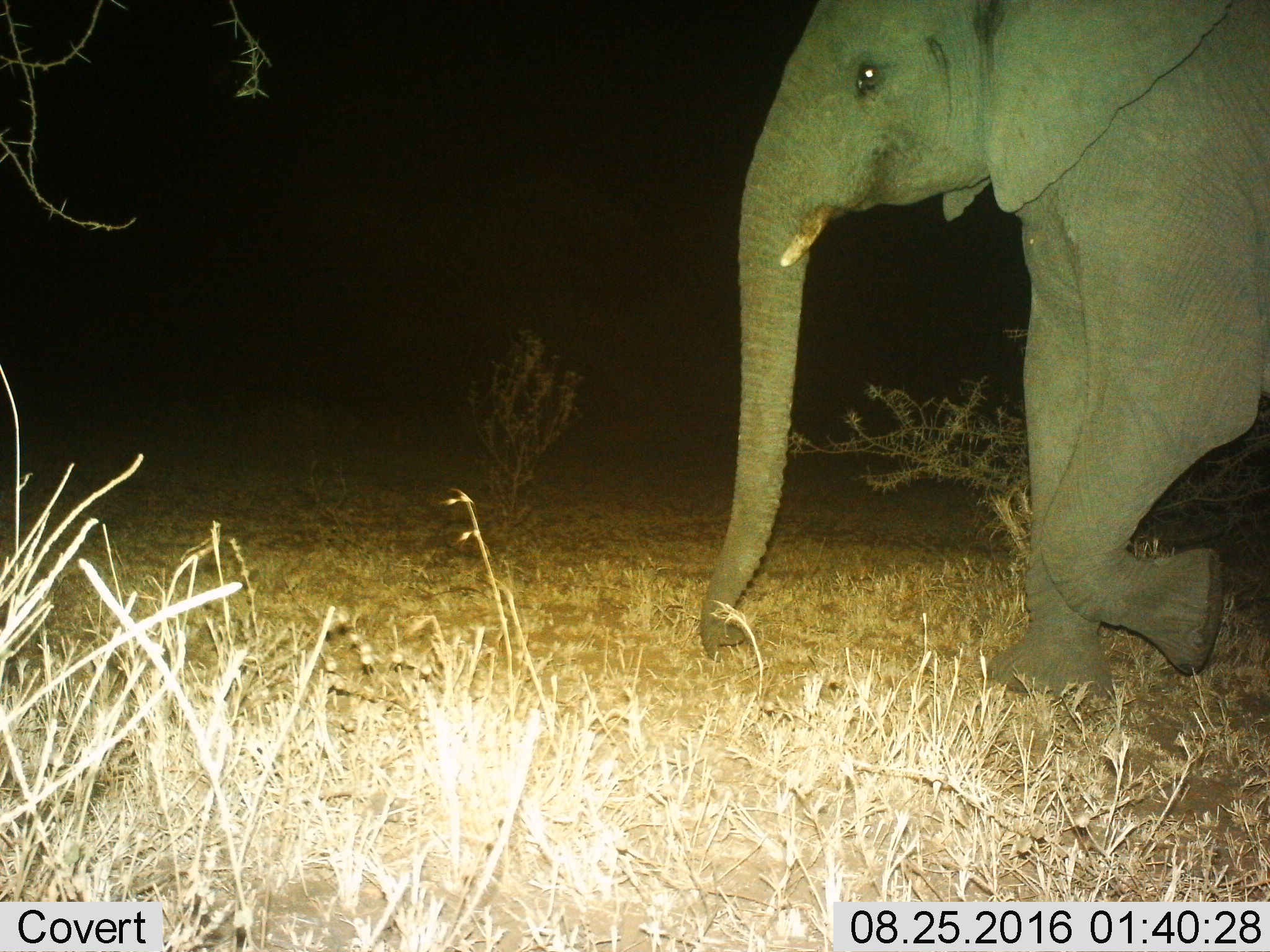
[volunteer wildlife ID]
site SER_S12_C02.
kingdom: Animalia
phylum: Chordata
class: Mammalia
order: Proboscidea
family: Elephantidae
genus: Loxodonta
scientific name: Loxodonta africana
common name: african bush elephant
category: elephant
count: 1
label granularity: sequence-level